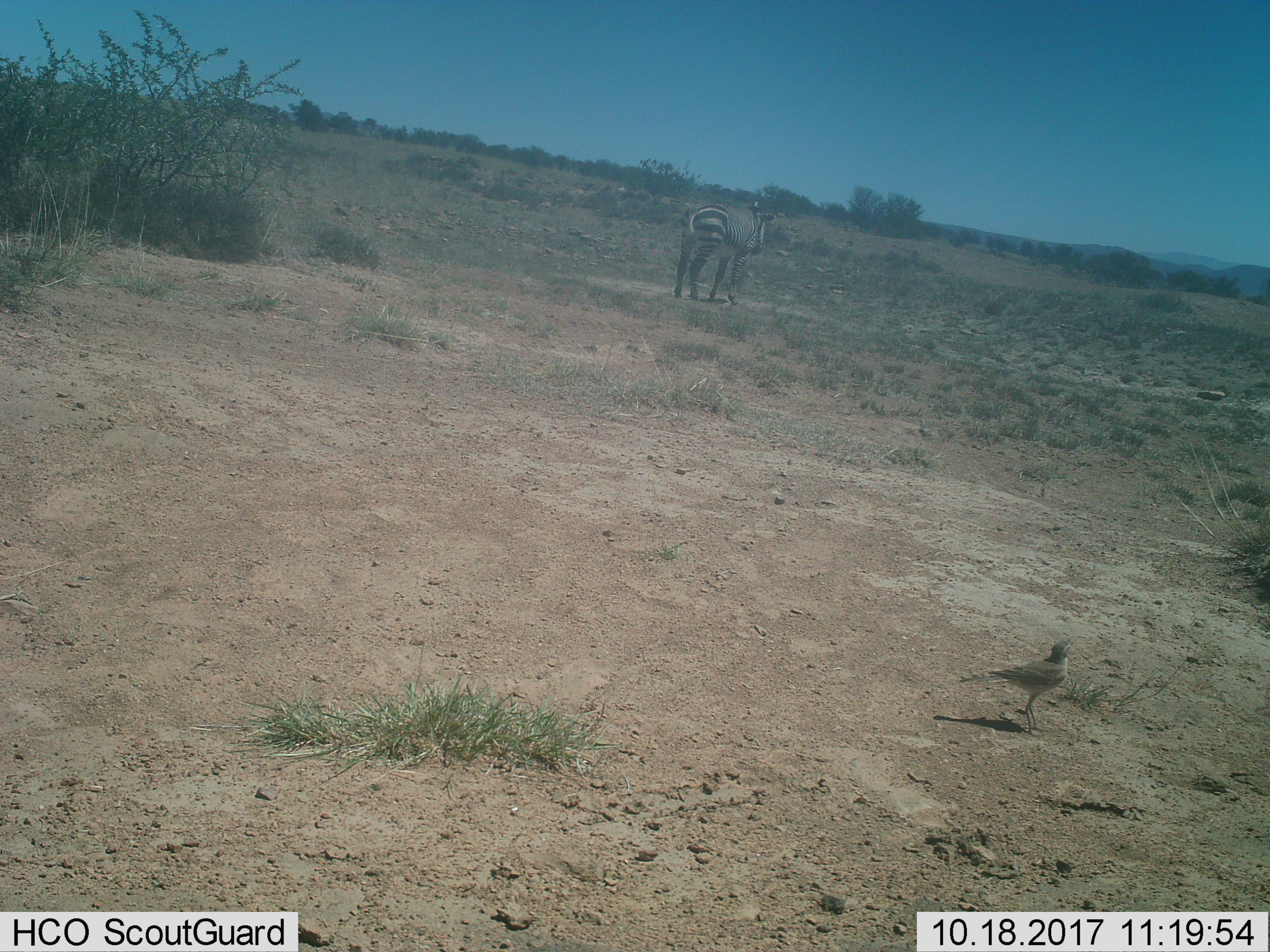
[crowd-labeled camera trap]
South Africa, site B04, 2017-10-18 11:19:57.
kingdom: Animalia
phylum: Chordata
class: Aves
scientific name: Aves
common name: bird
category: birdother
Birdother (bird) (Aves), count 1. Behavior (volunteer vote fractions): standing 100%, resting 0%, moving 0%, interacting 0%. Young present (vote fraction): 0%. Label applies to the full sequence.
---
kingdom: Animalia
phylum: Chordata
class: Mammalia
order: Perissodactyla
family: Equidae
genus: Equus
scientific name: Equus zebra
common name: mountain zebra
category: zebramountain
Zebramountain (mountain zebra) (Equus zebra), count 1. Behavior (volunteer vote fractions): standing 67%, resting 0%, moving 33%, interacting 0%. Young present (vote fraction): 0%. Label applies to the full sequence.